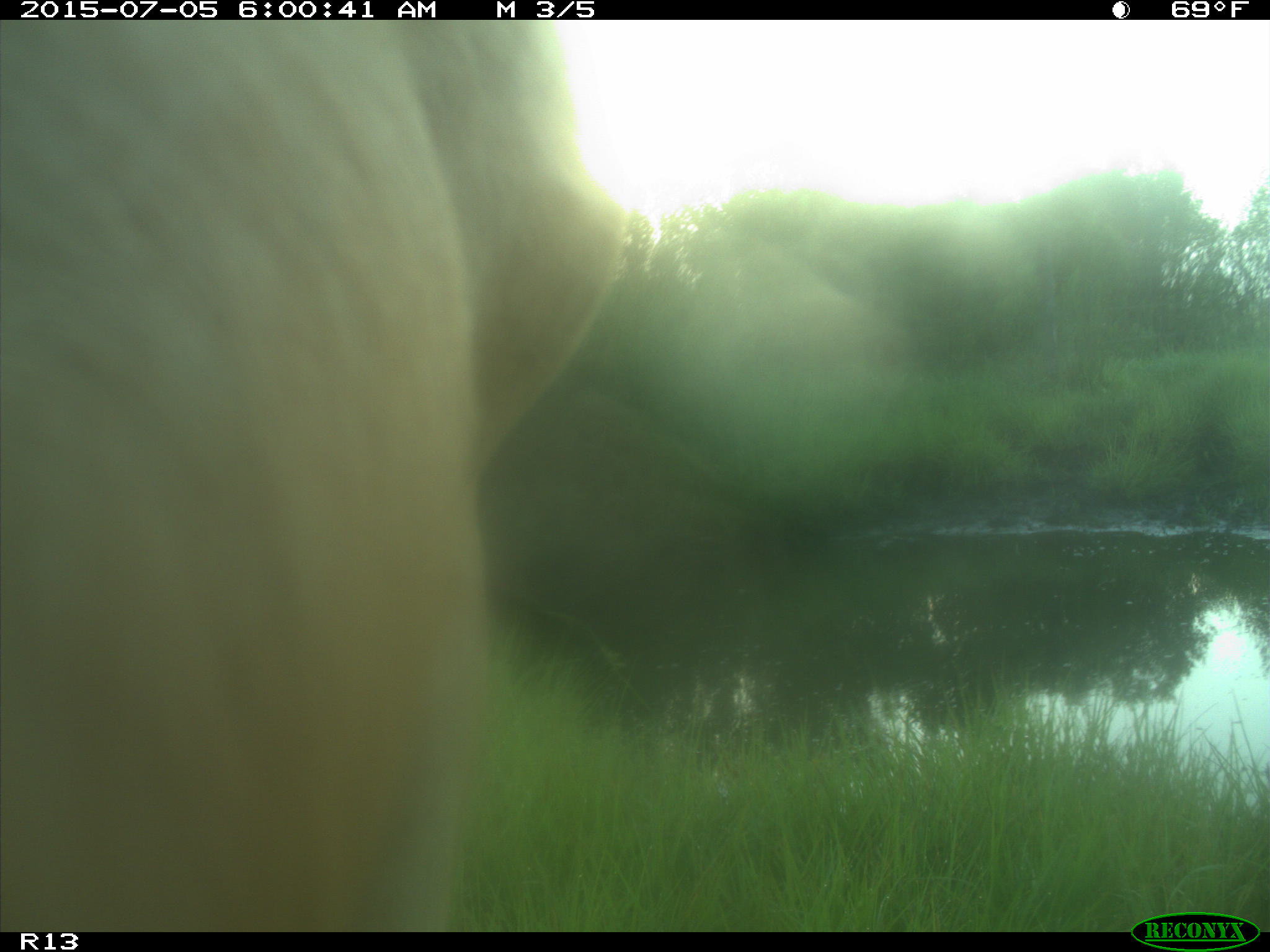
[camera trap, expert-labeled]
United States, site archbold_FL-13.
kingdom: Animalia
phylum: Chordata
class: Mammalia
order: Artiodactyla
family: Bovidae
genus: Bos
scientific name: Bos taurus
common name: domestic cow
Bos taurus (domestic cow).